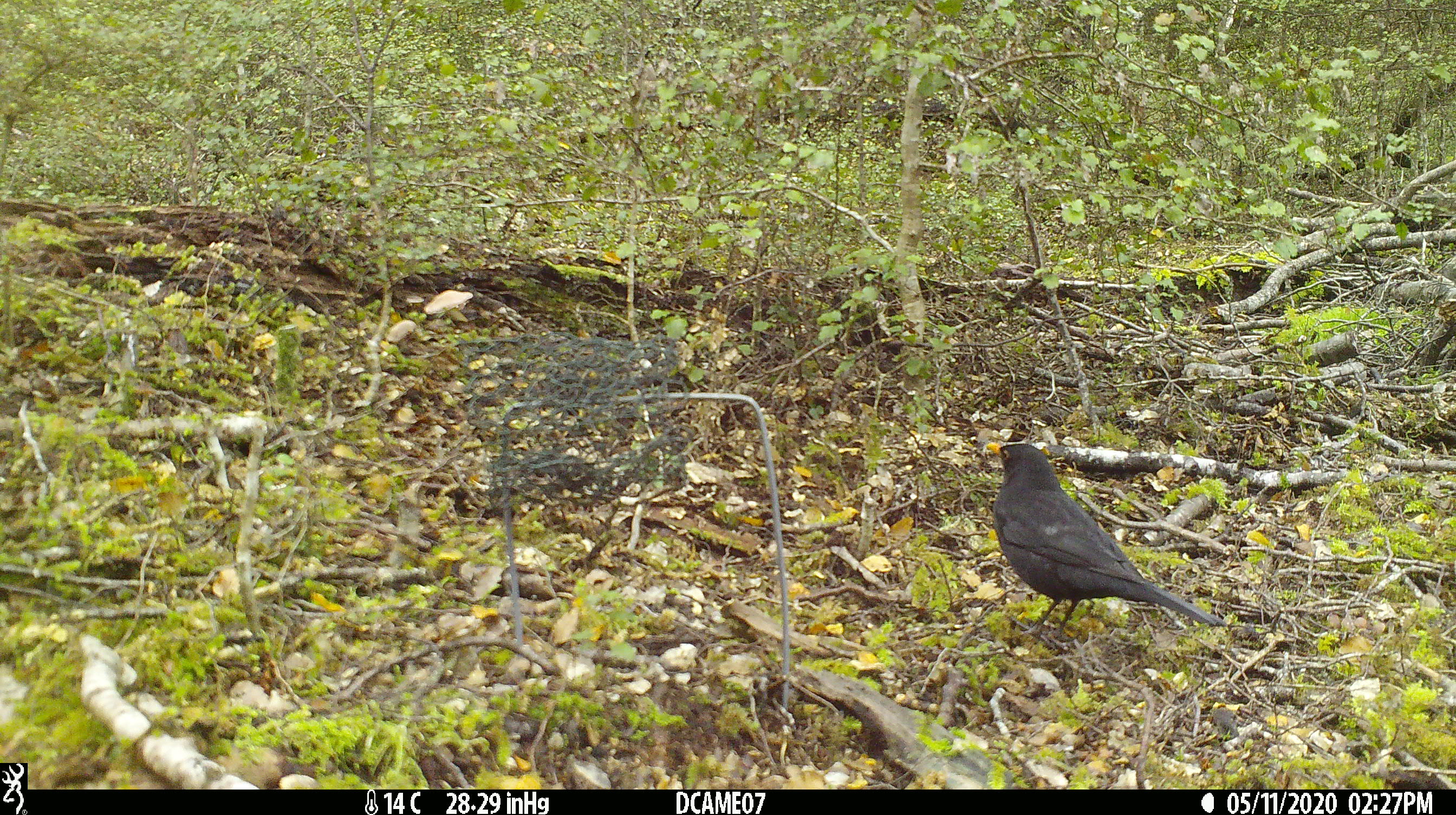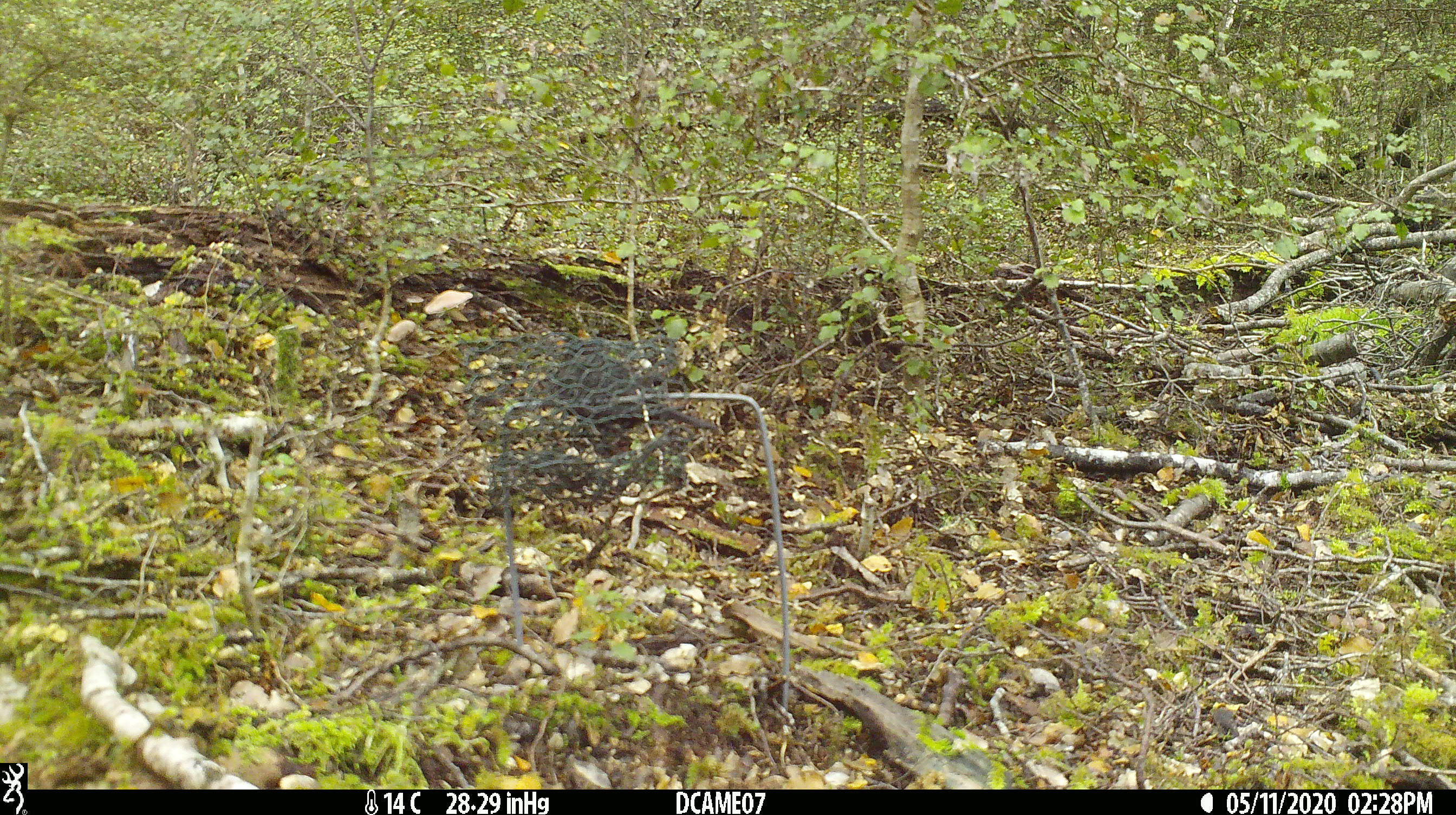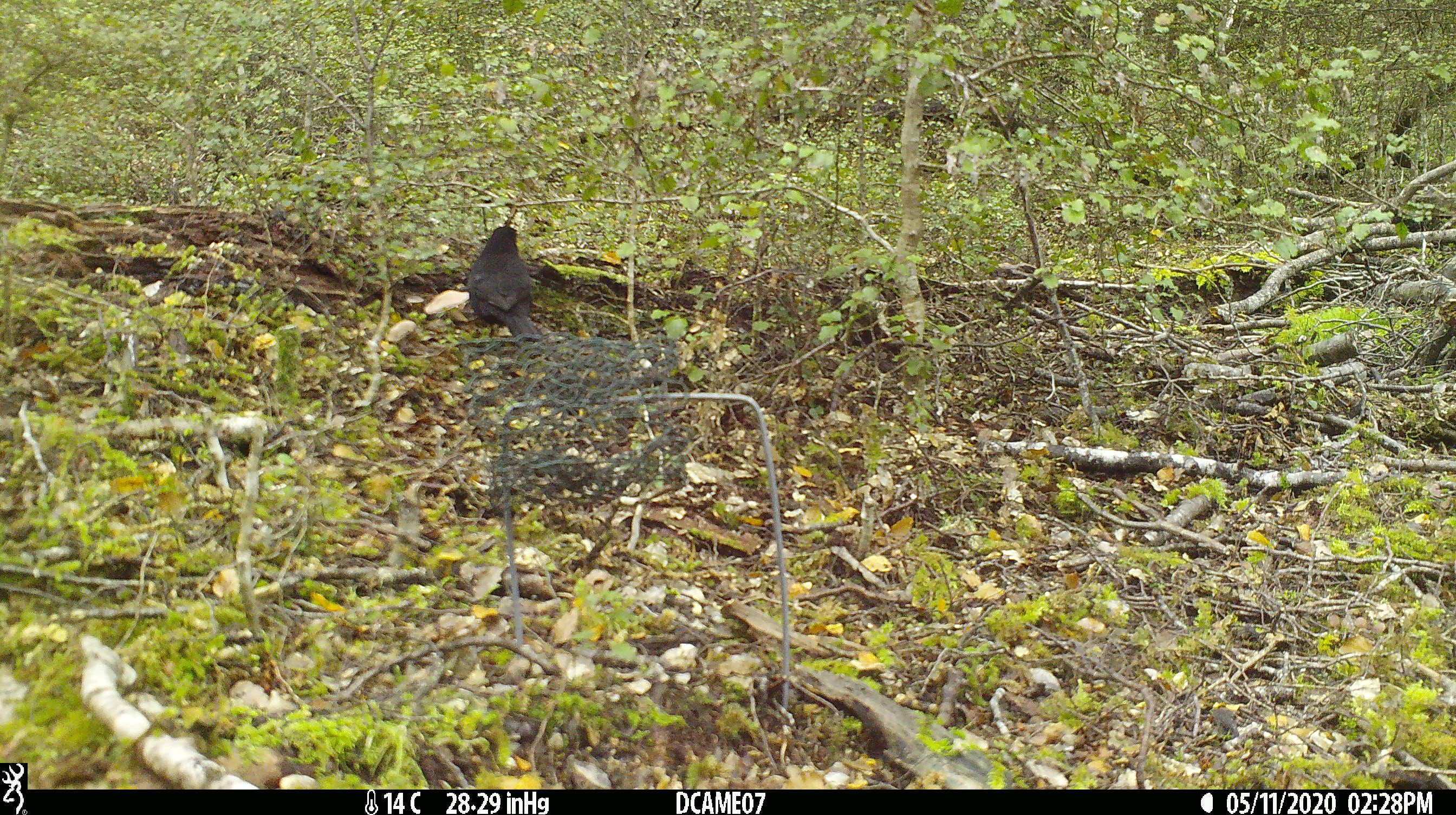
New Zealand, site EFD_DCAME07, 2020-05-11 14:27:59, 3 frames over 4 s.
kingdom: Animalia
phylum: Chordata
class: Aves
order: Passeriformes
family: Turdidae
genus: Turdus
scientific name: Turdus merula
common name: eurasian blackbird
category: blackbird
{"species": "blackbird (eurasian blackbird) (Turdus merula)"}